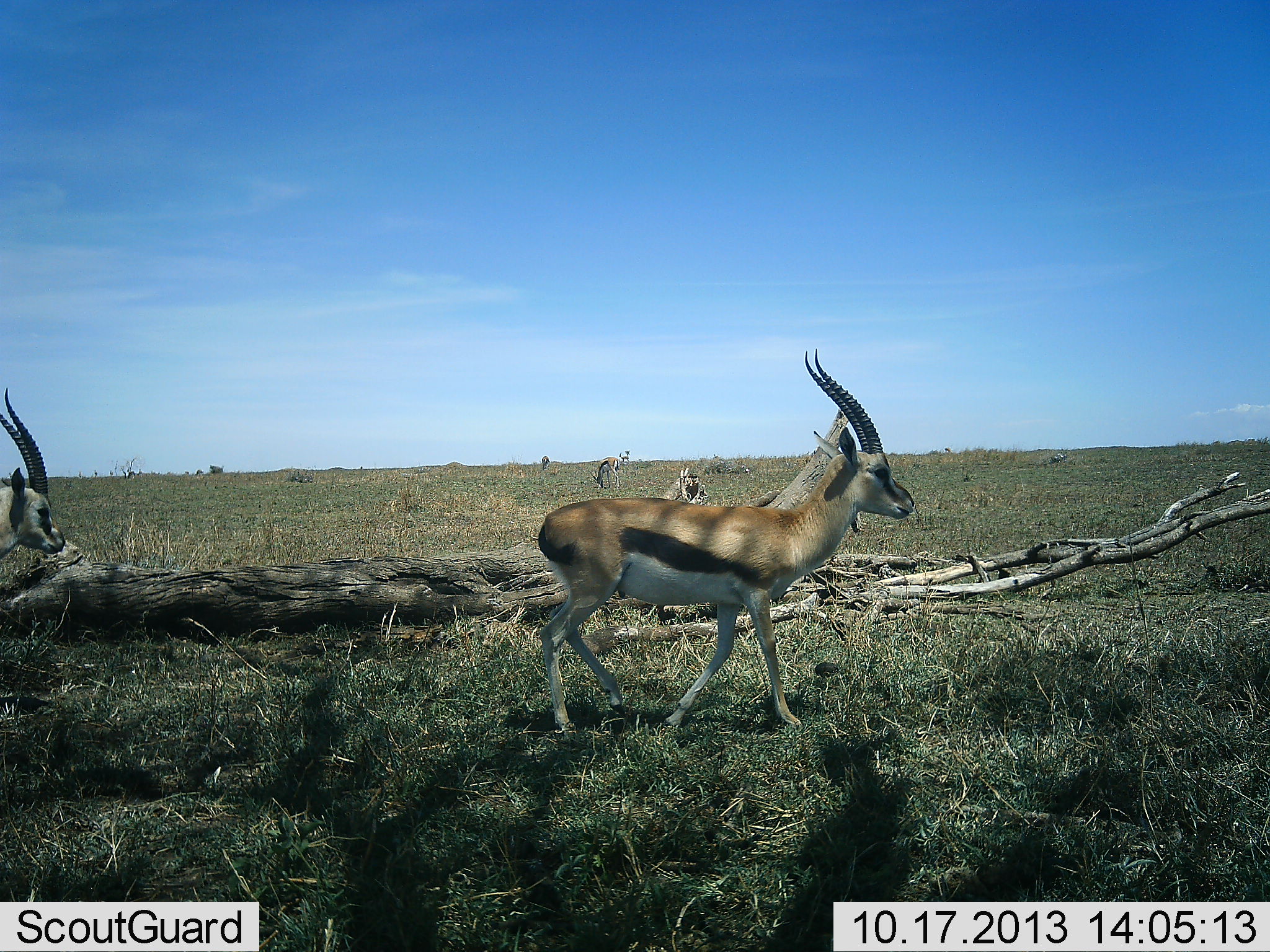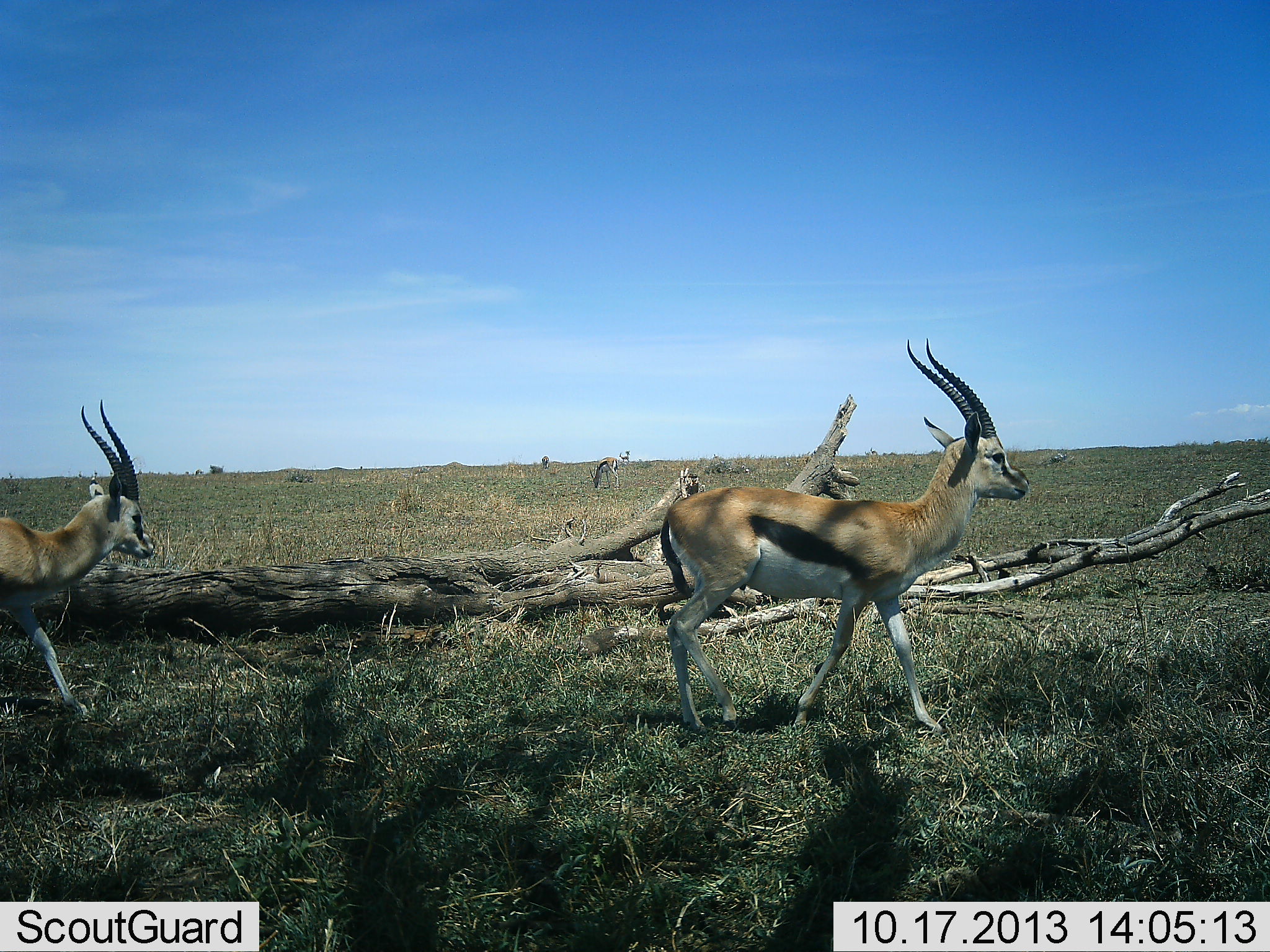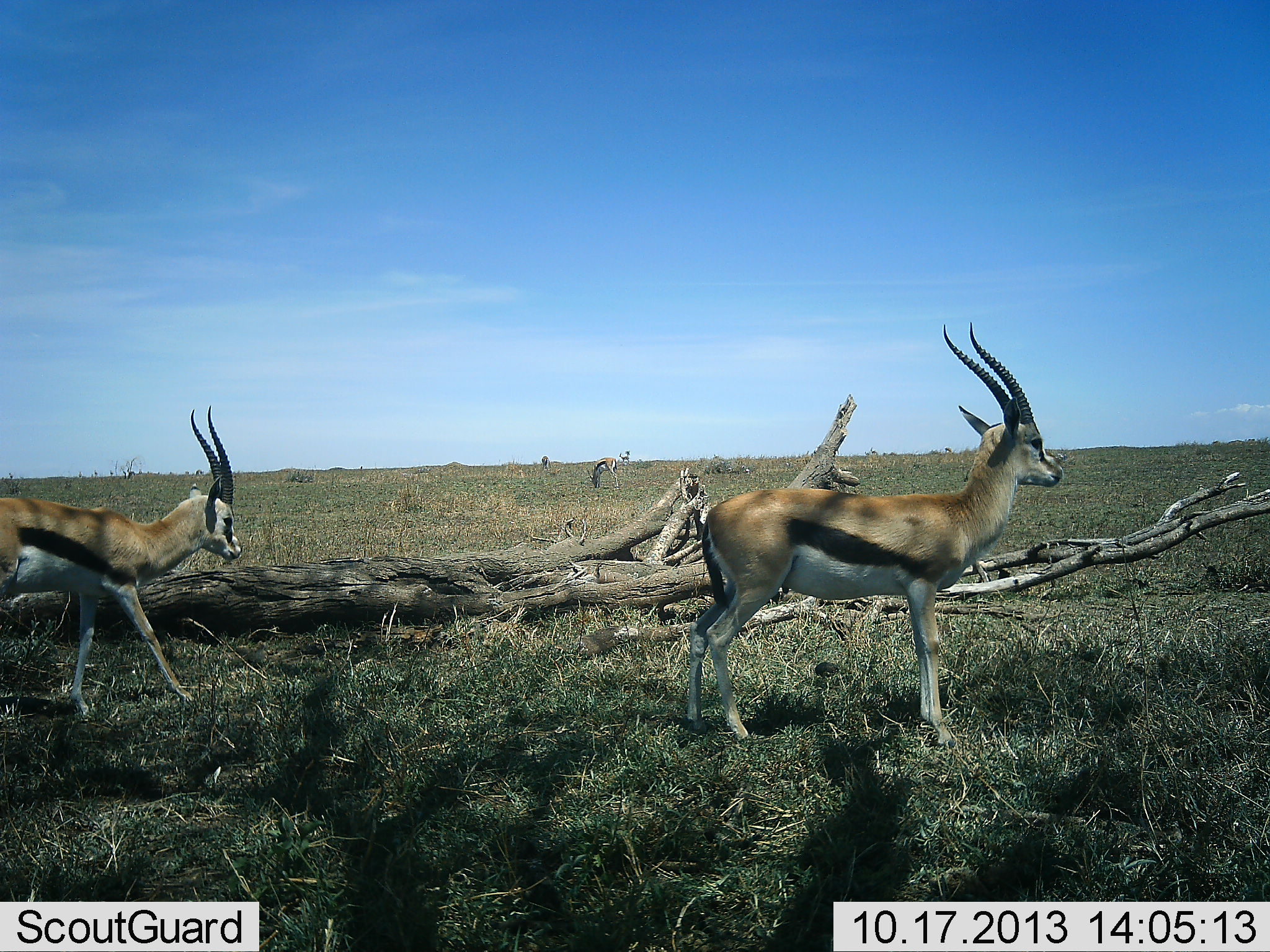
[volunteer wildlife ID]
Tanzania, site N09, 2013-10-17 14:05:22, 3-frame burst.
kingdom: Animalia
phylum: Chordata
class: Mammalia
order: Artiodactyla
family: Bovidae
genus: Eudorcas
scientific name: Eudorcas thomsonii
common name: thomson's gazelle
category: gazellethomsons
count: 3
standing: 20%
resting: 0%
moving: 90%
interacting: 0%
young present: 0%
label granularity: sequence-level